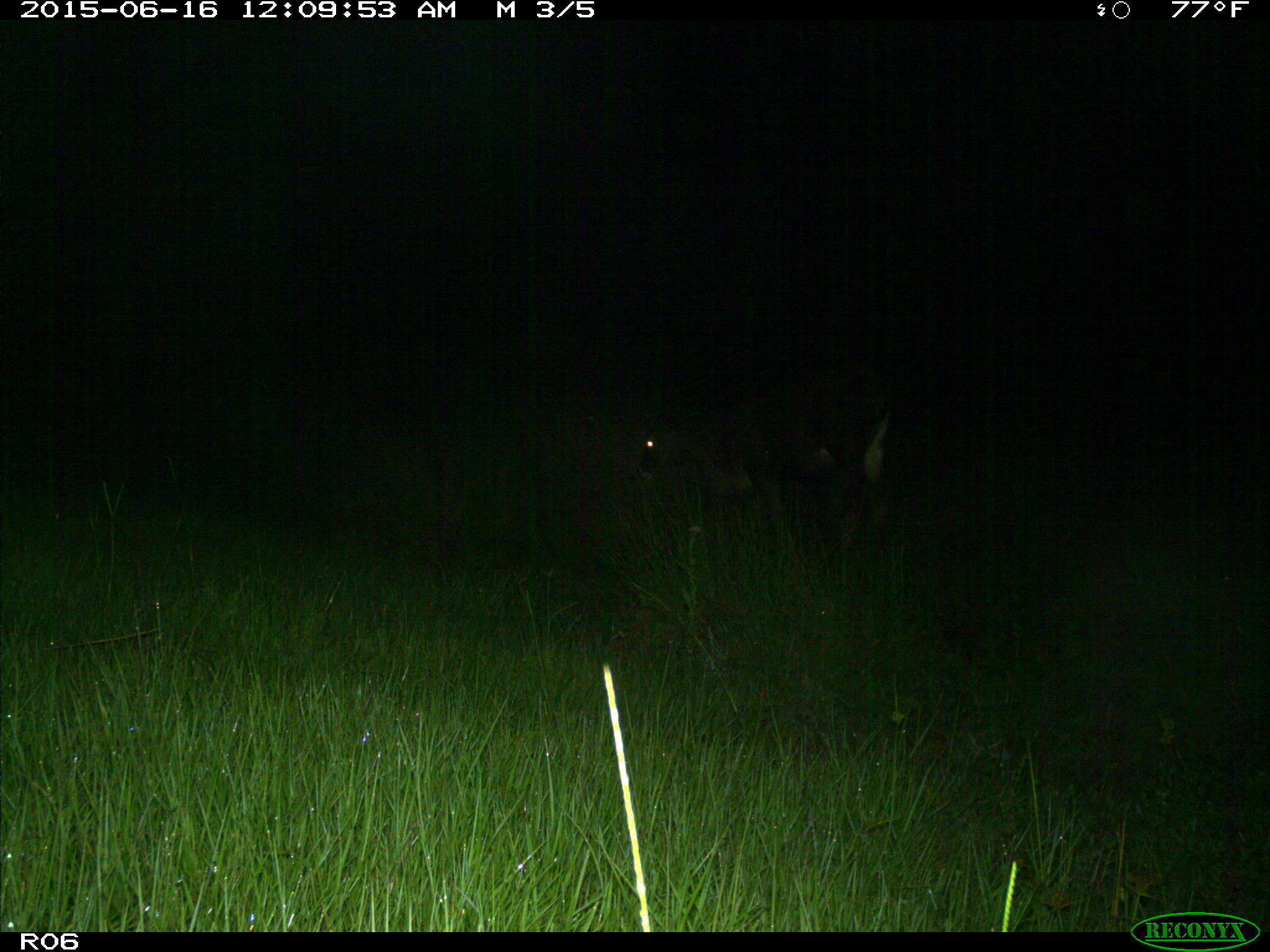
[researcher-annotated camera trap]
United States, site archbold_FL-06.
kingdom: Animalia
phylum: Chordata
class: Mammalia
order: Artiodactyla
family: Bovidae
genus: Bos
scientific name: Bos taurus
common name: domestic cow